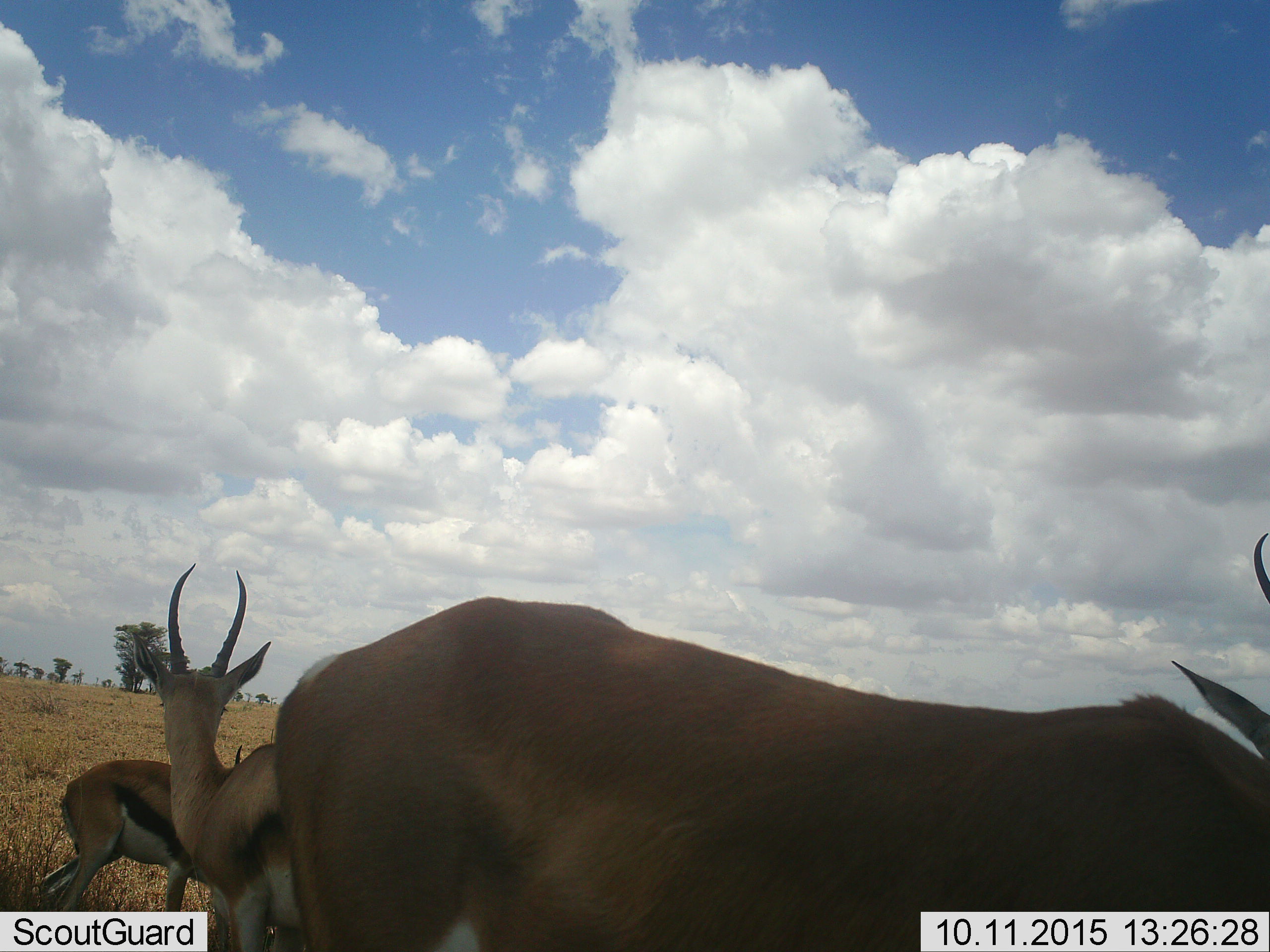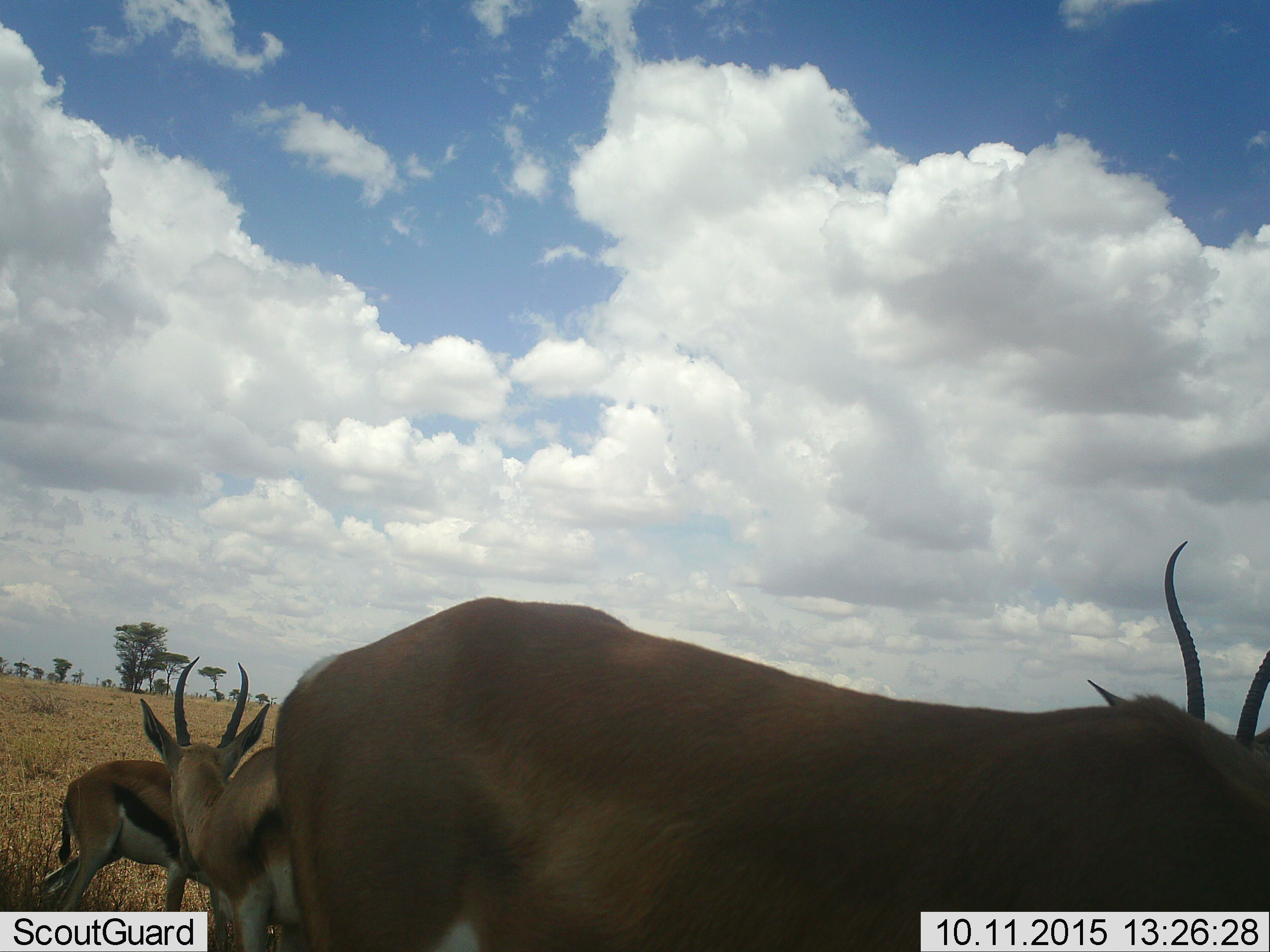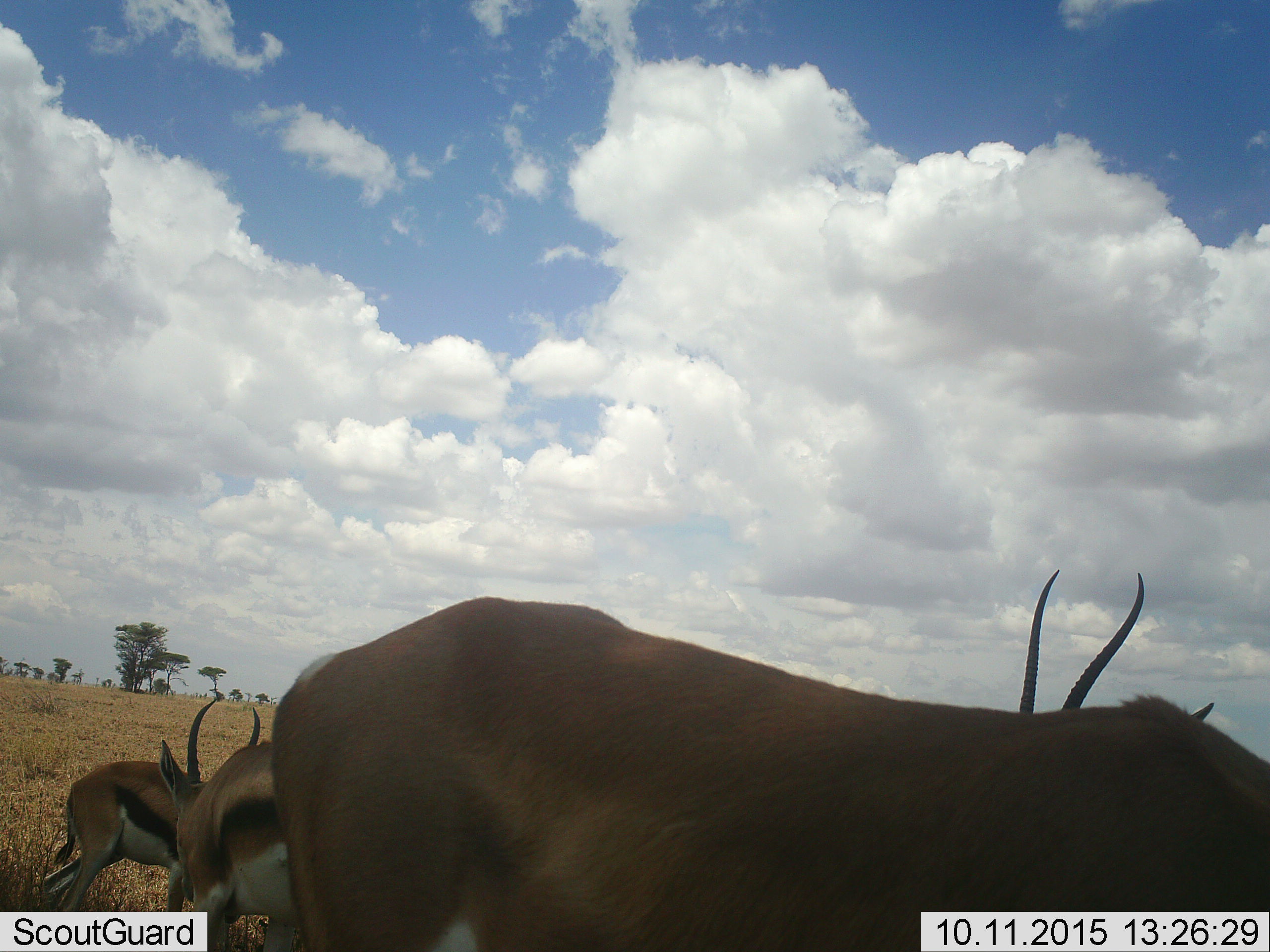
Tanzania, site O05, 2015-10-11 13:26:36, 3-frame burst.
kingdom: Animalia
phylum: Chordata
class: Mammalia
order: Artiodactyla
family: Bovidae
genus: Eudorcas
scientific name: Eudorcas thomsonii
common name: thomson's gazelle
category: gazellethomsons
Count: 3.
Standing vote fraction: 67%.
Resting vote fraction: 0%.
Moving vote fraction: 44%.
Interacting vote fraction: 11%.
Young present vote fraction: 0%.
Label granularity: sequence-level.